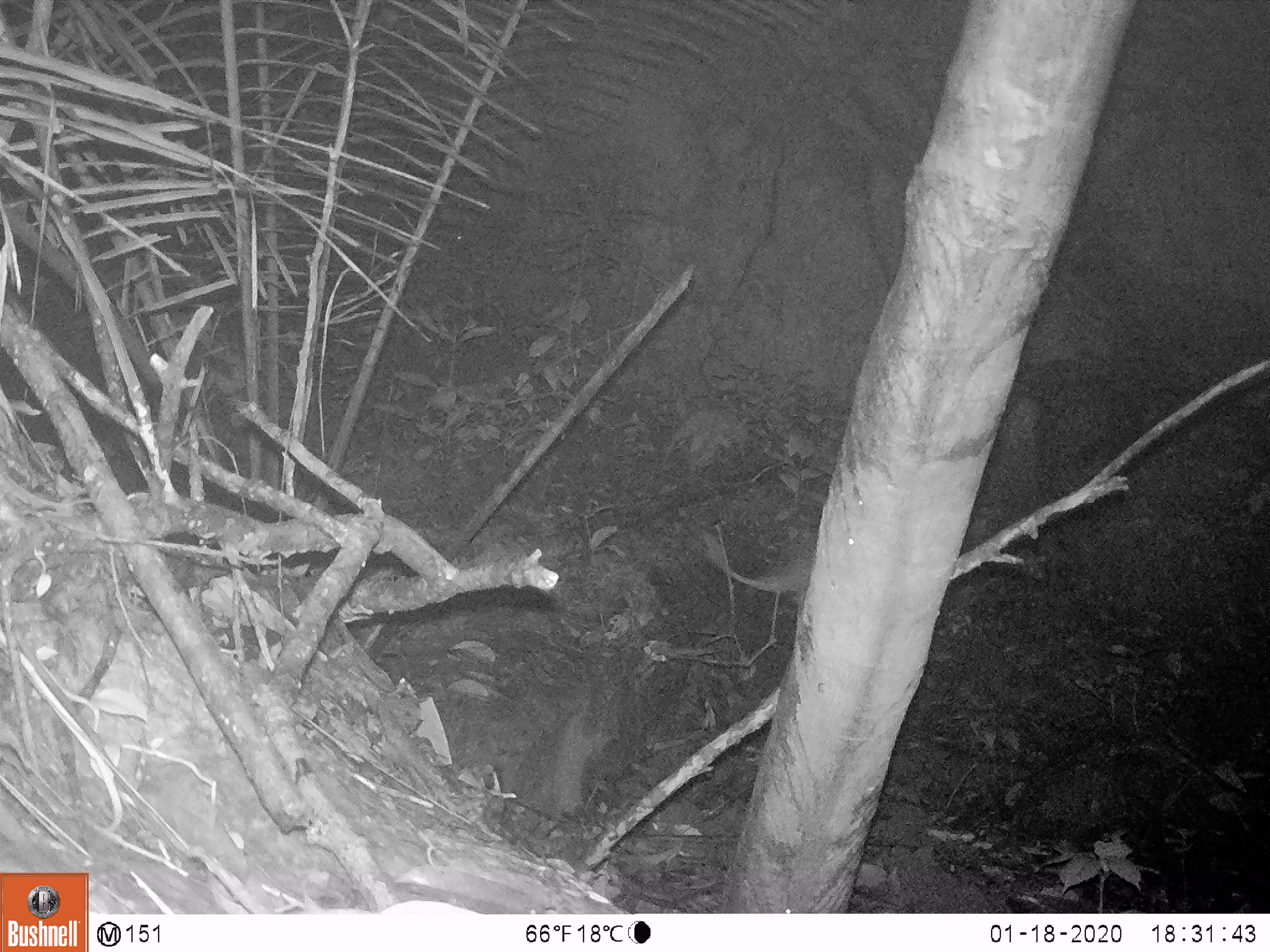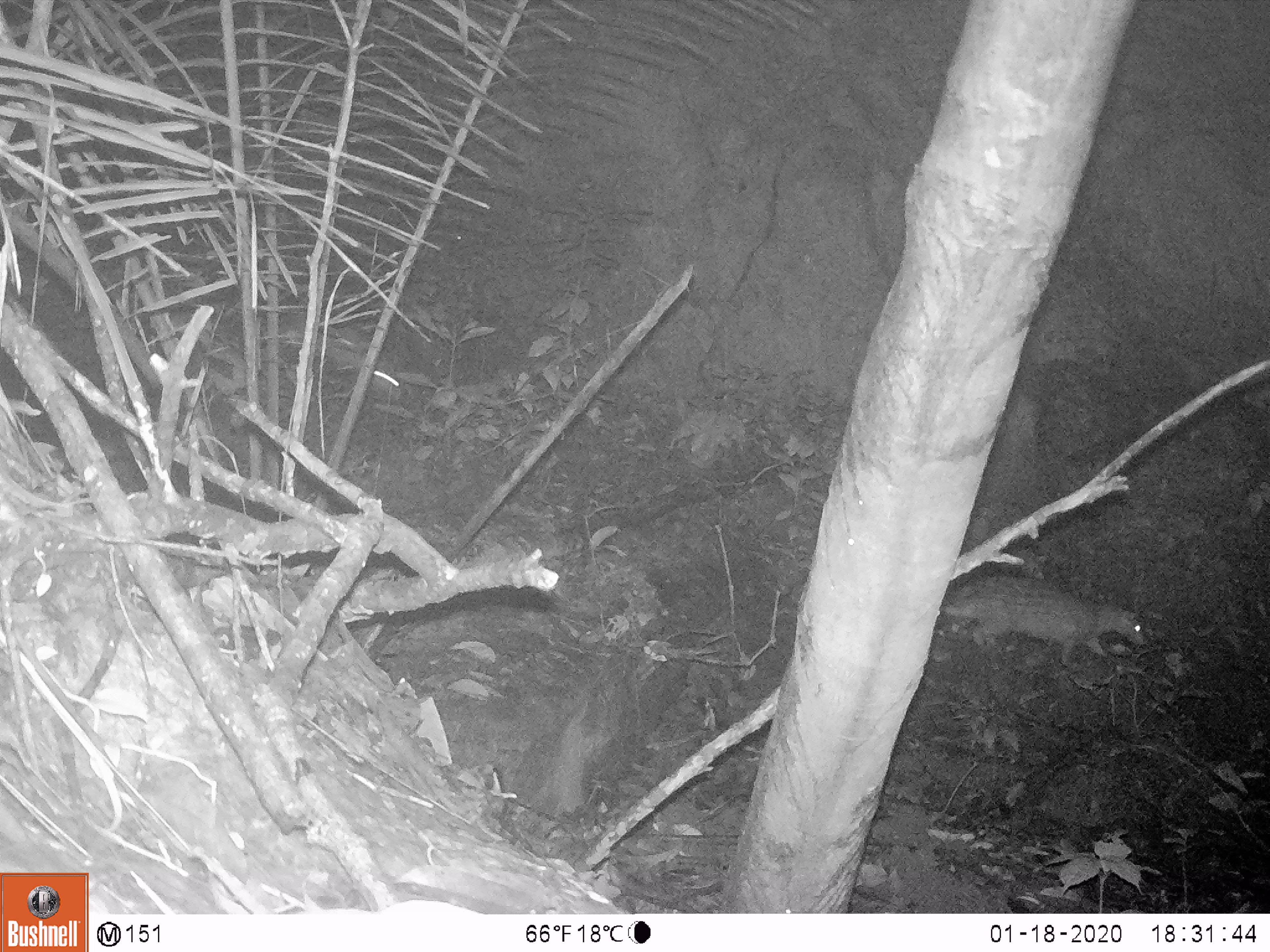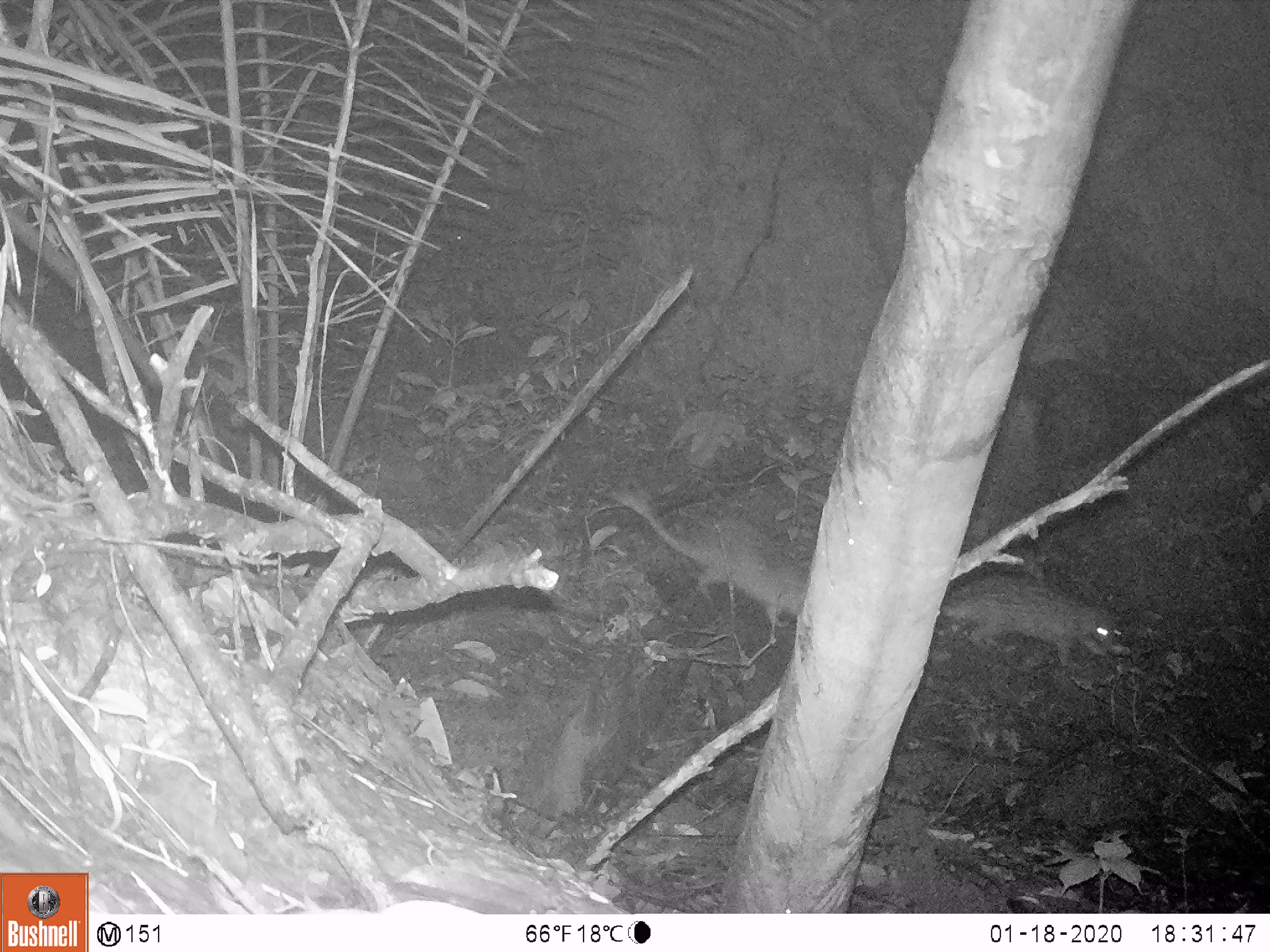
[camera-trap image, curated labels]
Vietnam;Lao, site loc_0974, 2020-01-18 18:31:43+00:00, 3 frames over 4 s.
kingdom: Animalia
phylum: Chordata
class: Mammalia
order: Rodentia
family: Hystricidae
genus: Atherurus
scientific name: Atherurus macrourus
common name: asiatic brush-tailed porcupine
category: asiatic brush tailed porcupine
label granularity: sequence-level